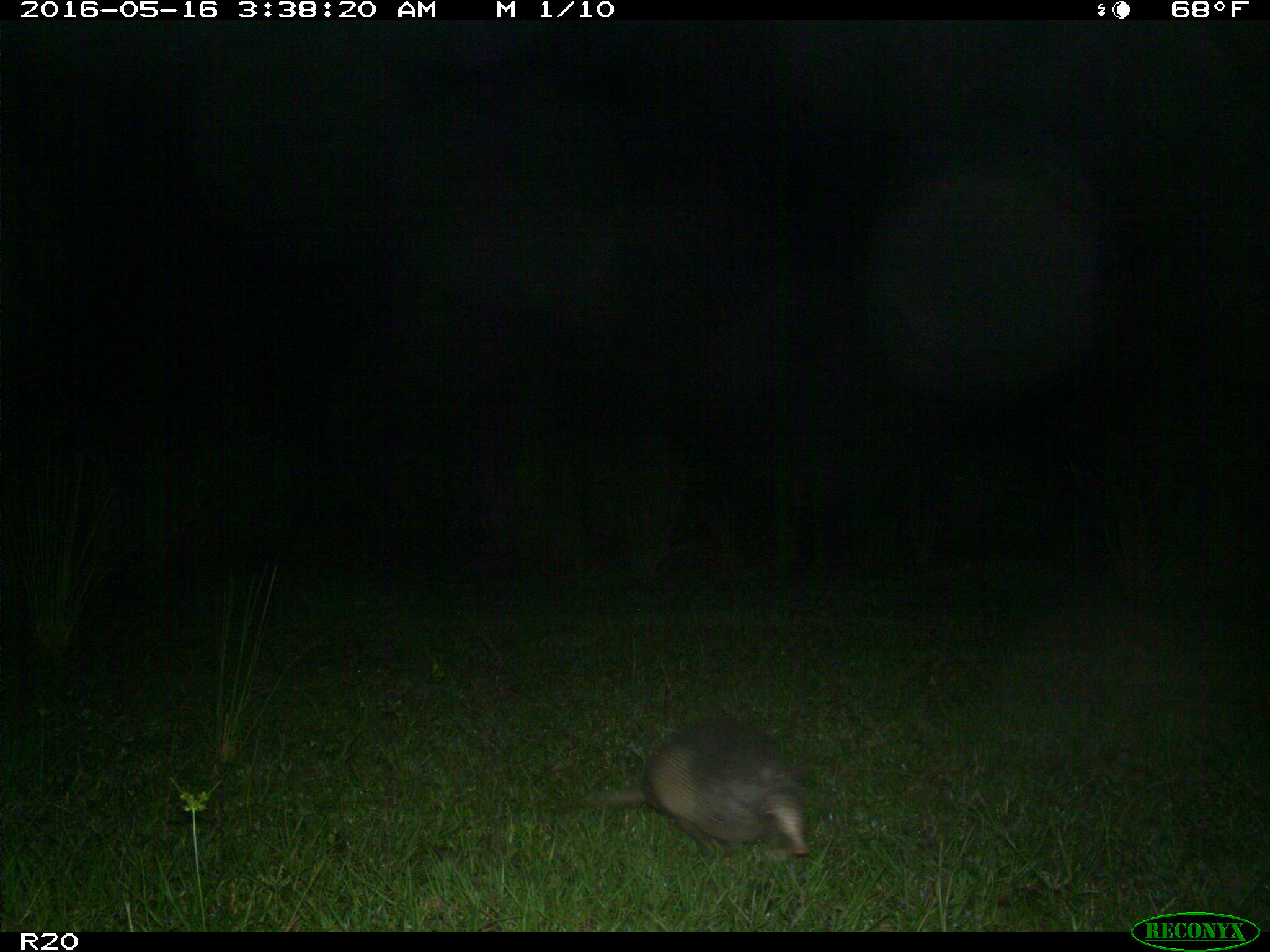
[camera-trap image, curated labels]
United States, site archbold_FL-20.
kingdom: Animalia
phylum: Chordata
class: Mammalia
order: Cingulata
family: Dasypodidae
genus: Dasypus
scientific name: Dasypus novemcinctus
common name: nine-banded armadillo